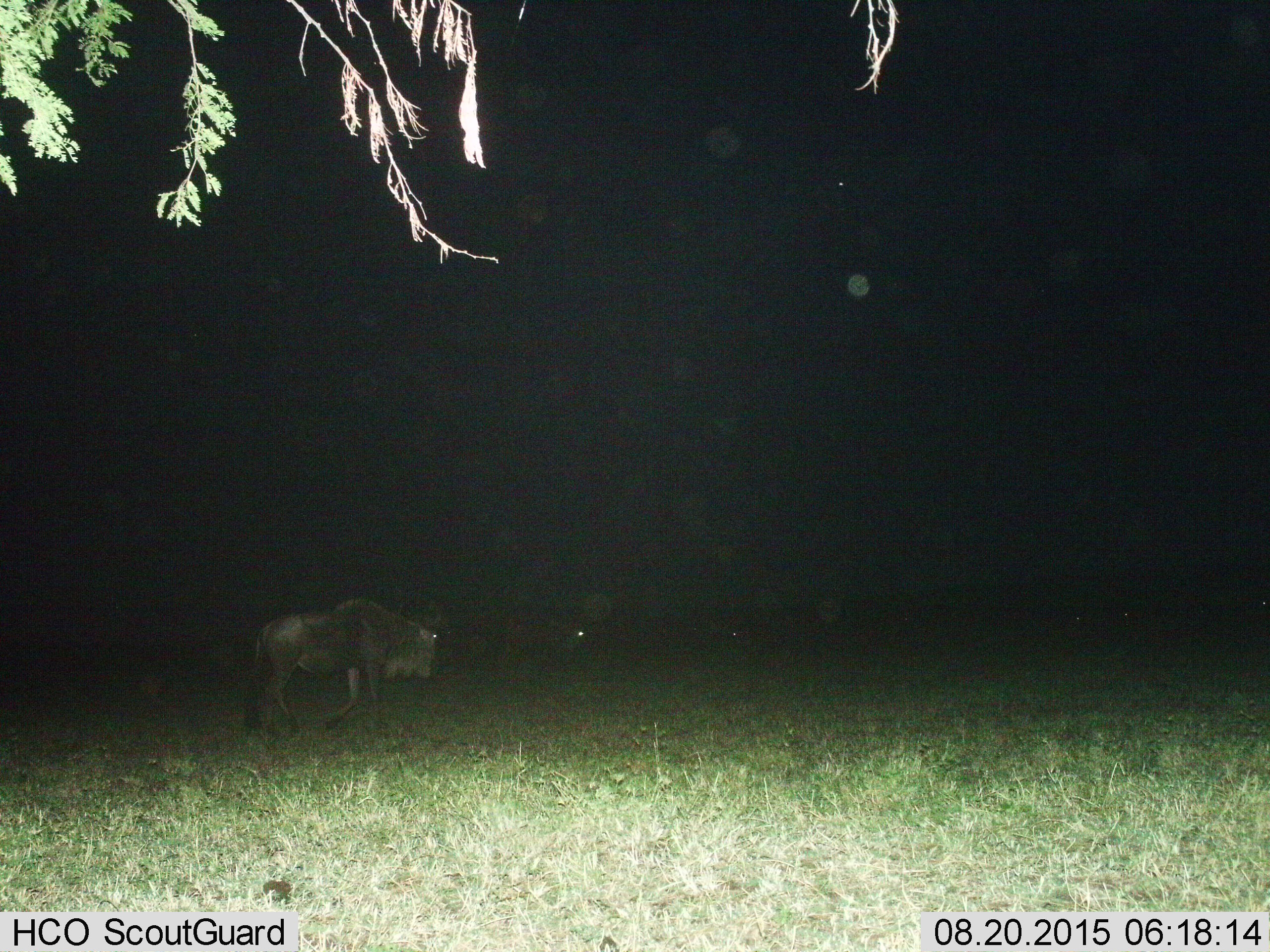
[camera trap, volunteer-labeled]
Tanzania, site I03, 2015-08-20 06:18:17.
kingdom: Animalia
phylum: Chordata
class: Mammalia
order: Artiodactyla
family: Bovidae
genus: Connochaetes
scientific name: Connochaetes taurinus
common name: blue wildebeest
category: wildebeest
Wildebeest (blue wildebeest) (Connochaetes taurinus), count 3. Behavior (volunteer vote fractions): standing 38%, resting 0%, moving 100%, interacting 0%. Young present (vote fraction): 0%. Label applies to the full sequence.